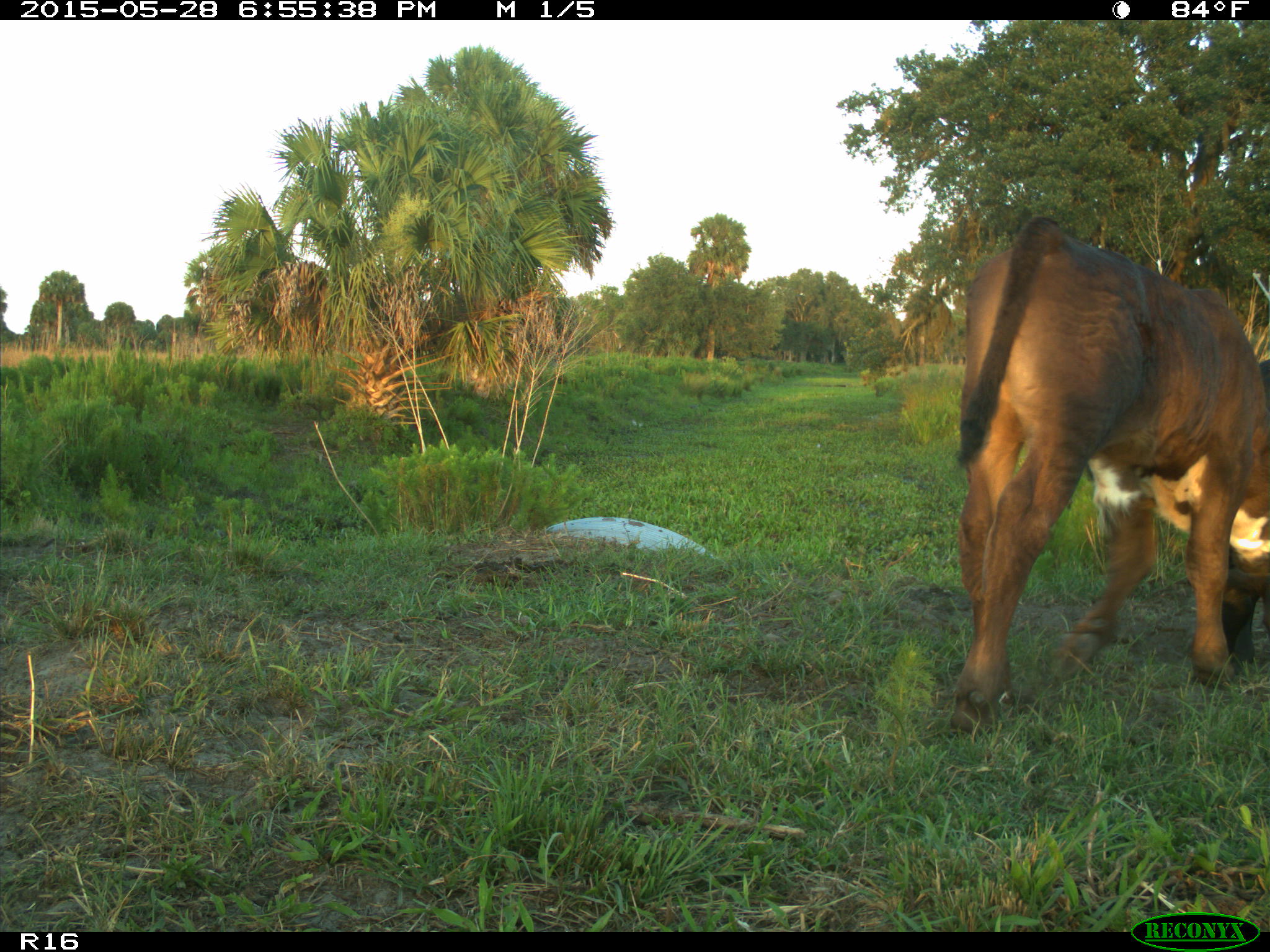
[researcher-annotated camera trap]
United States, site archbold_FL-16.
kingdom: Animalia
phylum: Chordata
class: Mammalia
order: Artiodactyla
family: Bovidae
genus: Bos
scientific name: Bos taurus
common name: domestic cow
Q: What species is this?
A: Bos taurus (domestic cow).